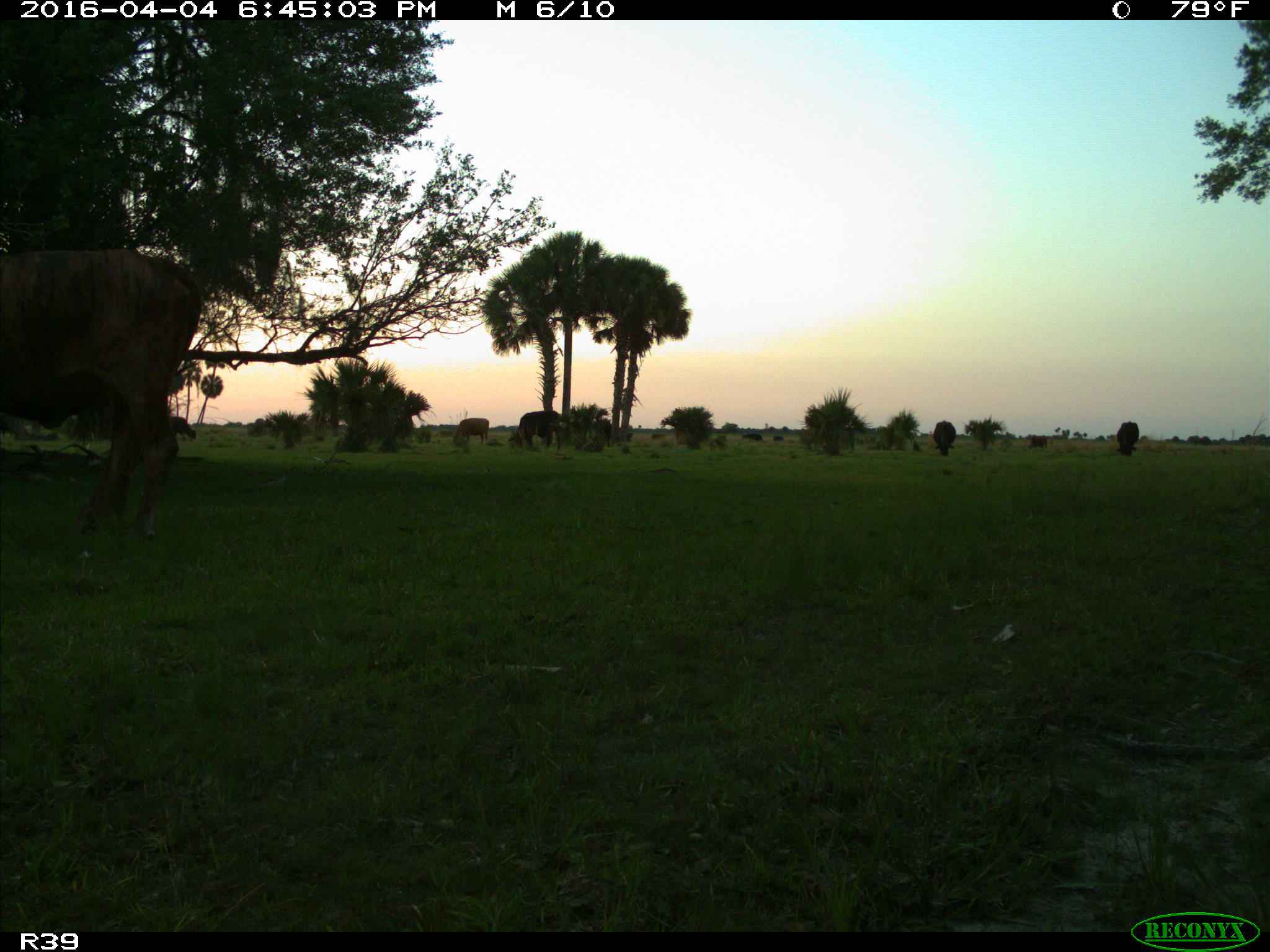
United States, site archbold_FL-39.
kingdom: Animalia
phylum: Chordata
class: Mammalia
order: Artiodactyla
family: Bovidae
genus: Bos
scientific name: Bos taurus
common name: domestic cow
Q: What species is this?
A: Bos taurus (domestic cow).